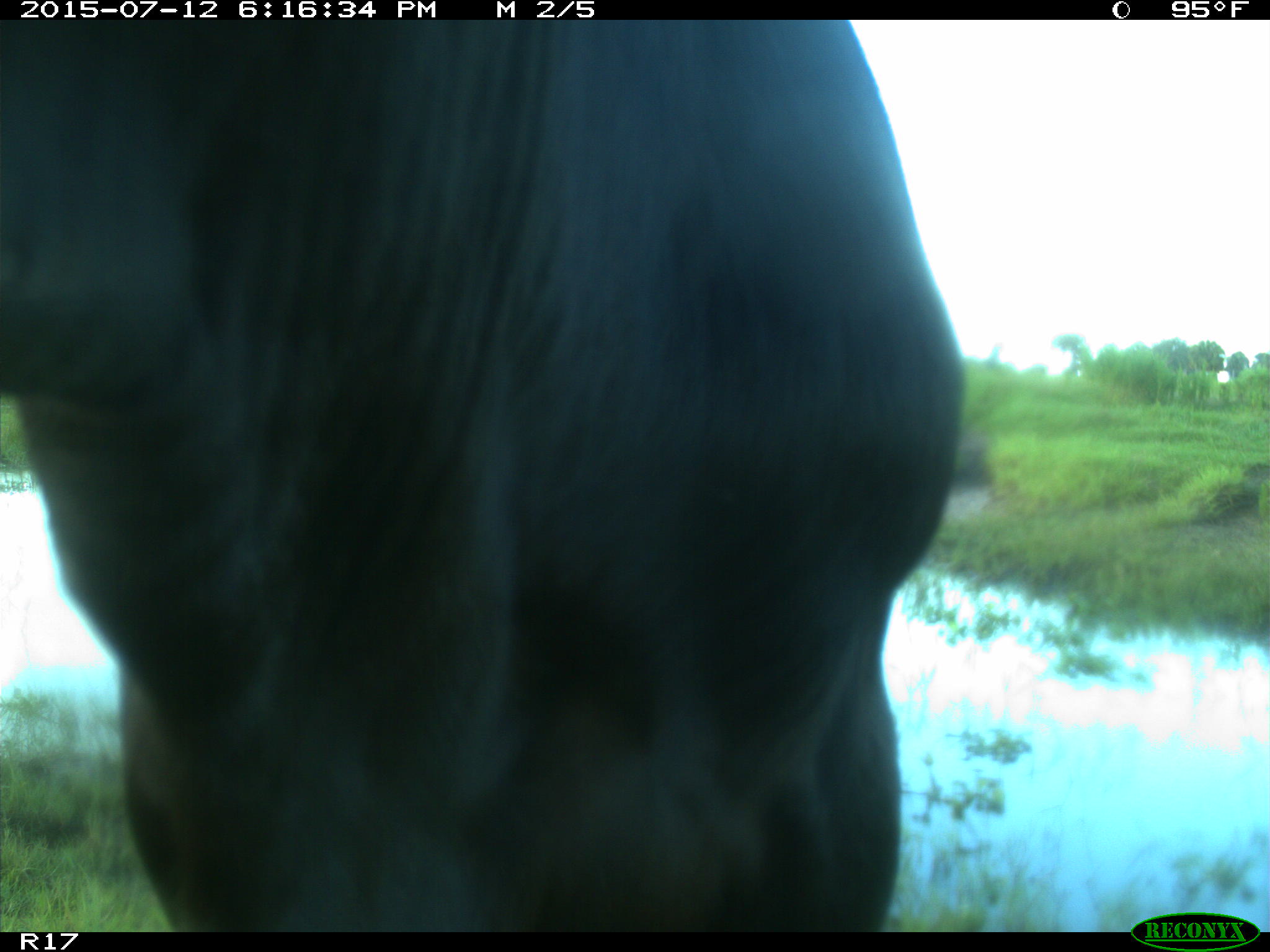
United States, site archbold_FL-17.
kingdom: Animalia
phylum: Chordata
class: Mammalia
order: Artiodactyla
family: Bovidae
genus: Bos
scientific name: Bos taurus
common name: domestic cow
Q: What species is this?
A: Bos taurus (domestic cow).